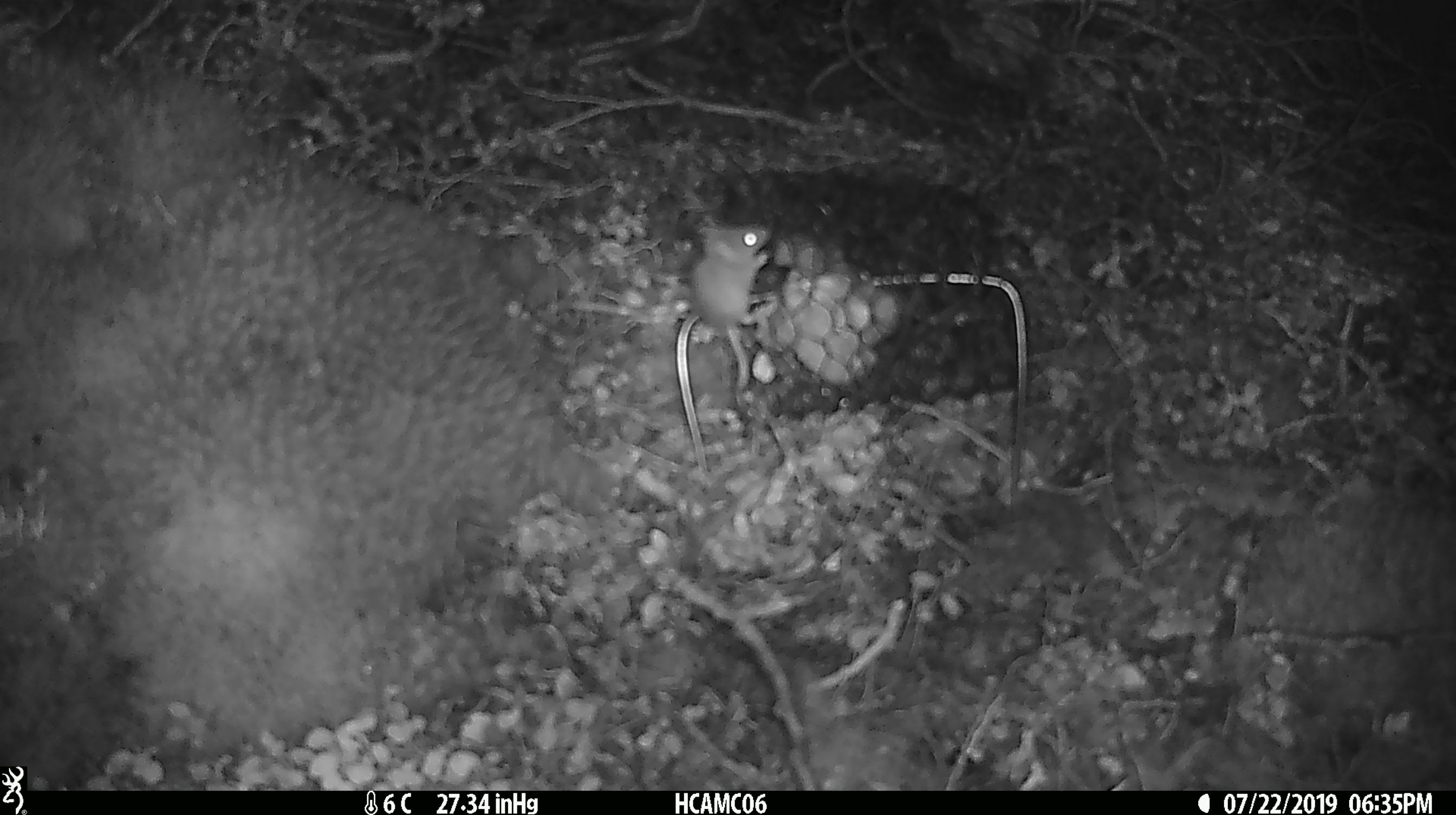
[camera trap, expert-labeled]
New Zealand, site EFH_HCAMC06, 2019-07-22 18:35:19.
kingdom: Animalia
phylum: Chordata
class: Mammalia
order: Rodentia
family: Muridae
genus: Mus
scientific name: Mus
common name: mouse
Mouse (Mus).